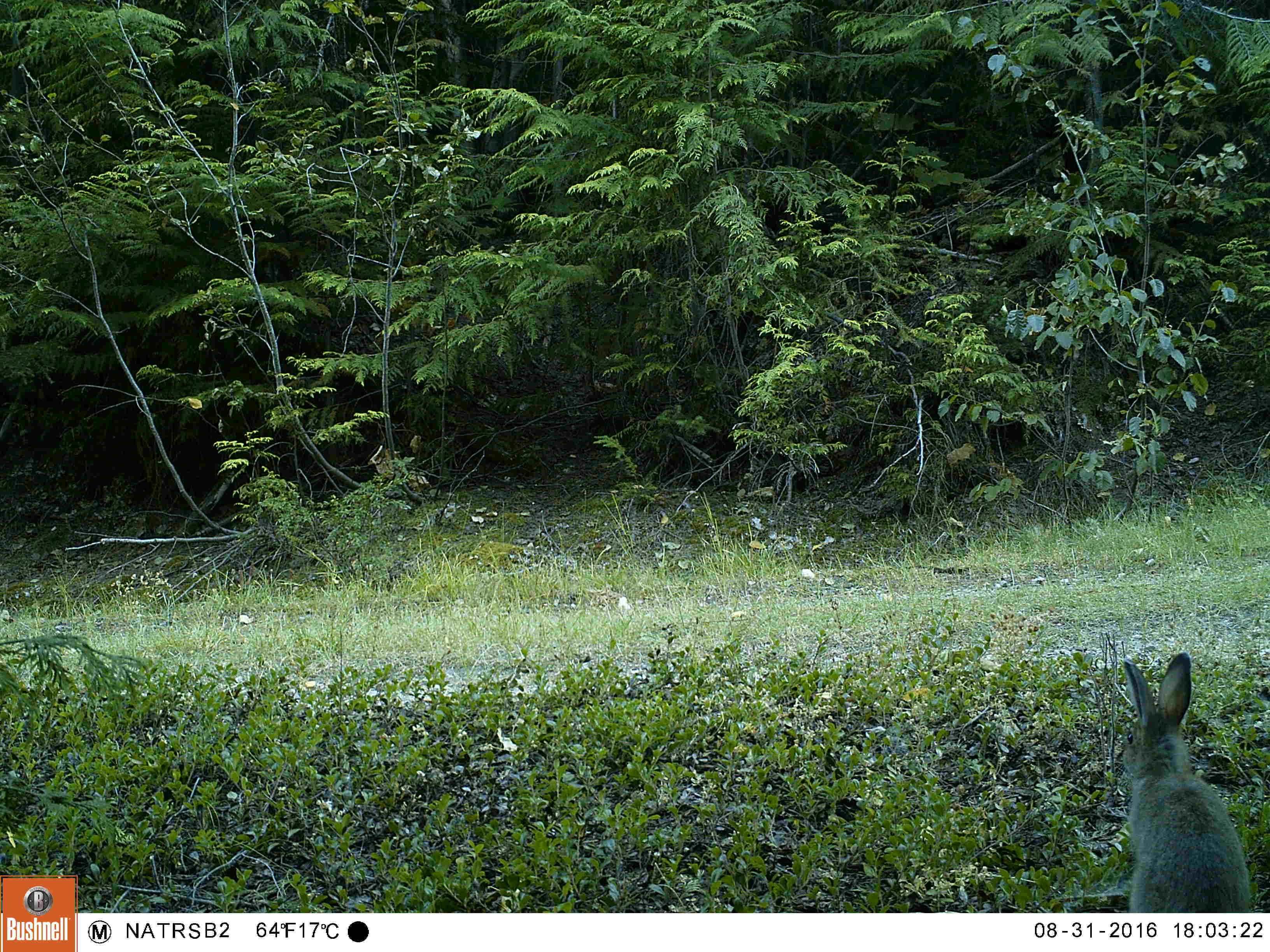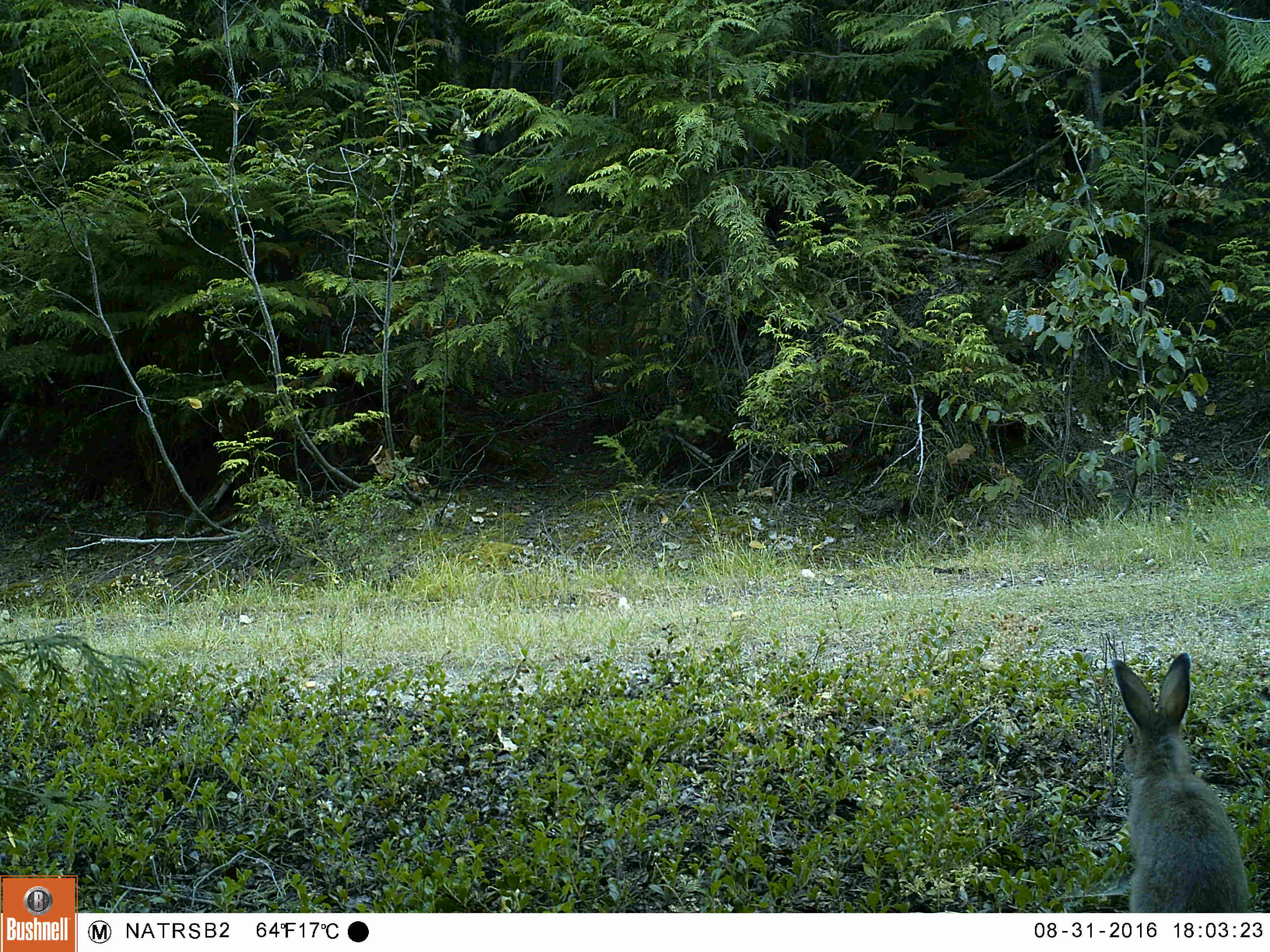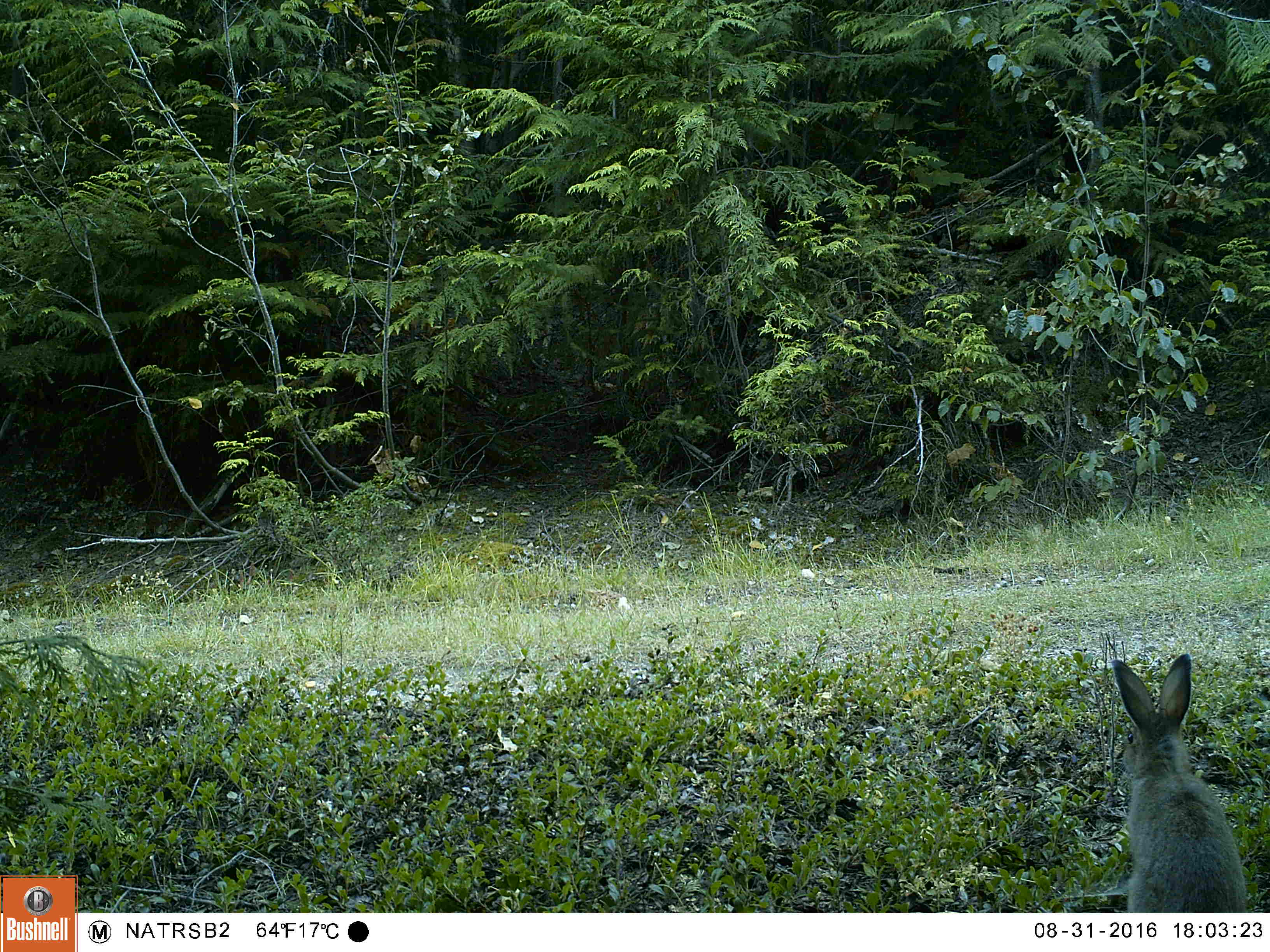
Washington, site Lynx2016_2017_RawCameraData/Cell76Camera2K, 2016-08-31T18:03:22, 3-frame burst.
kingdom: Animalia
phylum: Chordata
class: Mammalia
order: Lagomorpha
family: Leporidae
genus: Lepus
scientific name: Lepus americanus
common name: snowshoe hare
Lepus americanus (snowshoe hare). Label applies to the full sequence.